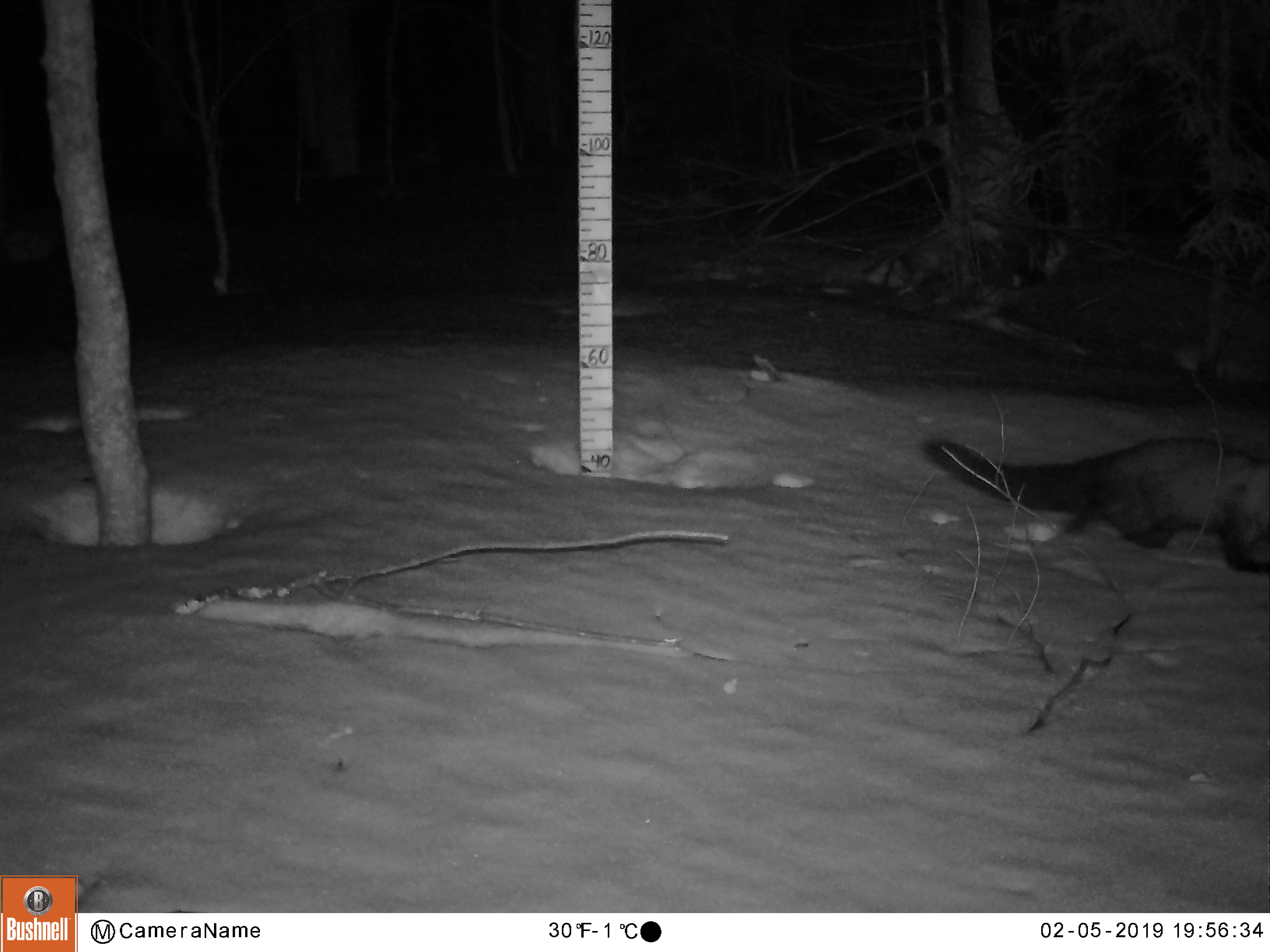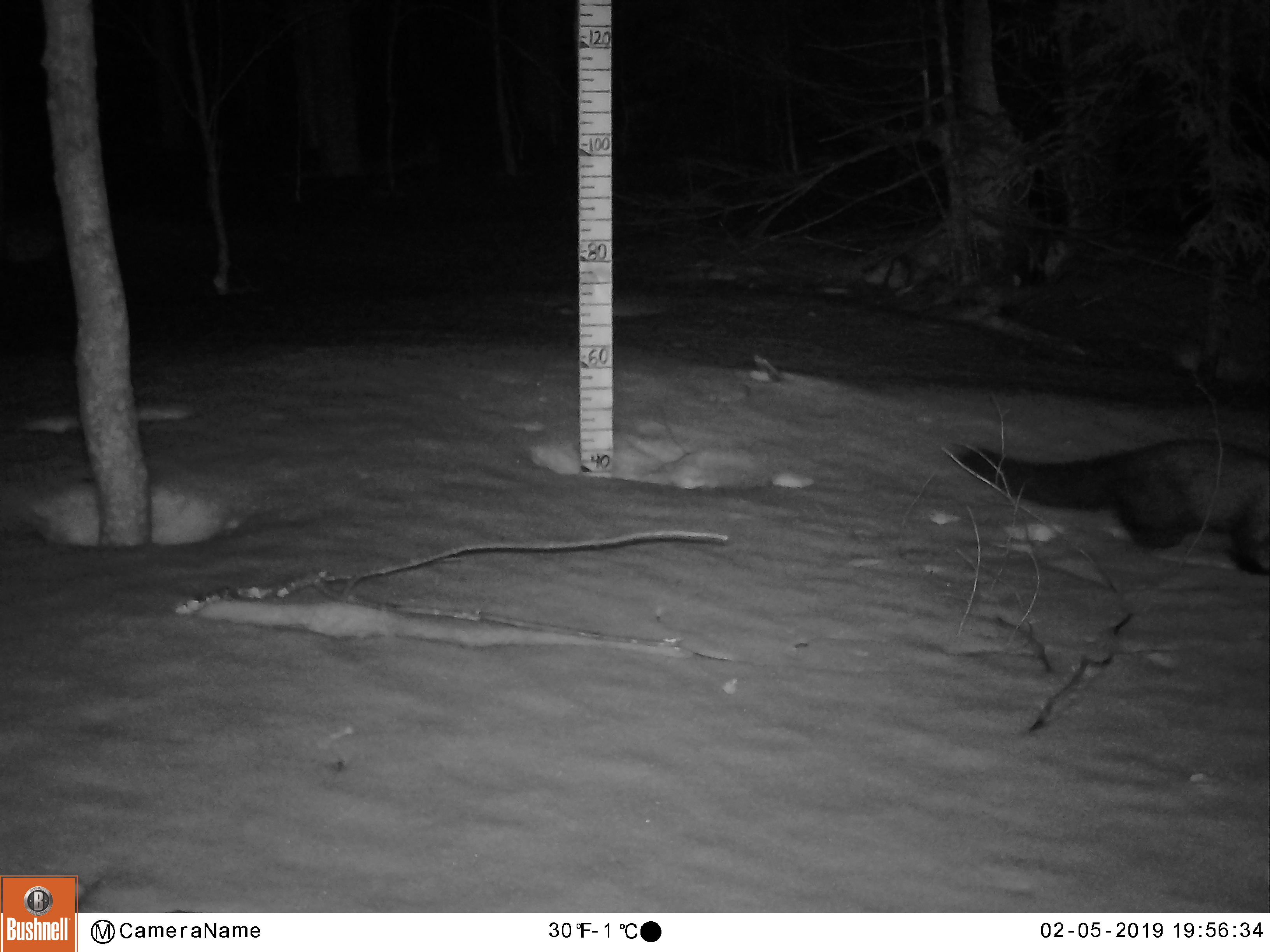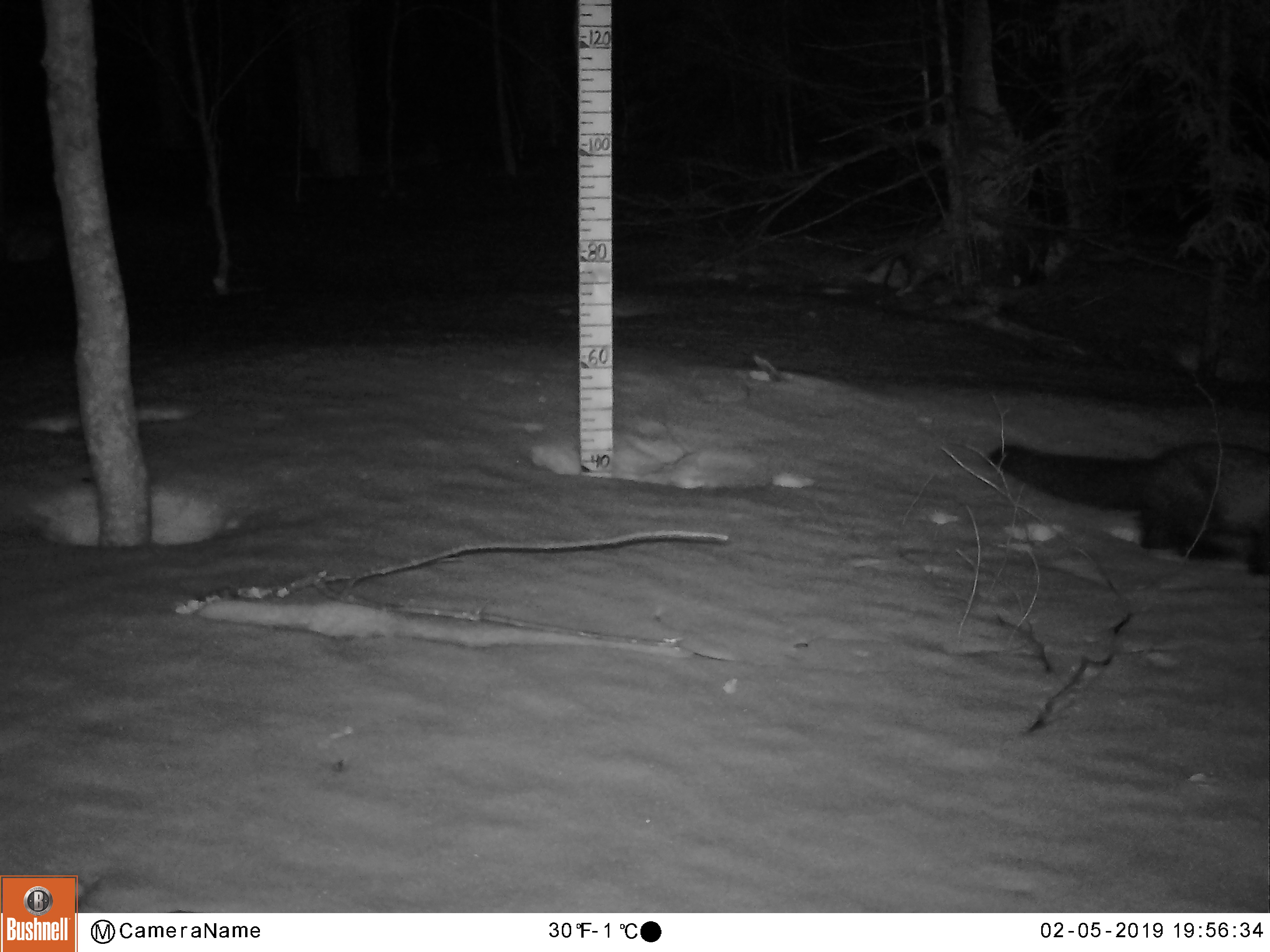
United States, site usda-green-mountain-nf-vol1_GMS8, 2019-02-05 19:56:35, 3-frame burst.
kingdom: Animalia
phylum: Chordata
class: Mammalia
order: Carnivora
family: Mustelidae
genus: Pekania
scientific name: Pekania pennanti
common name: fisher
Fisher (Pekania pennanti).